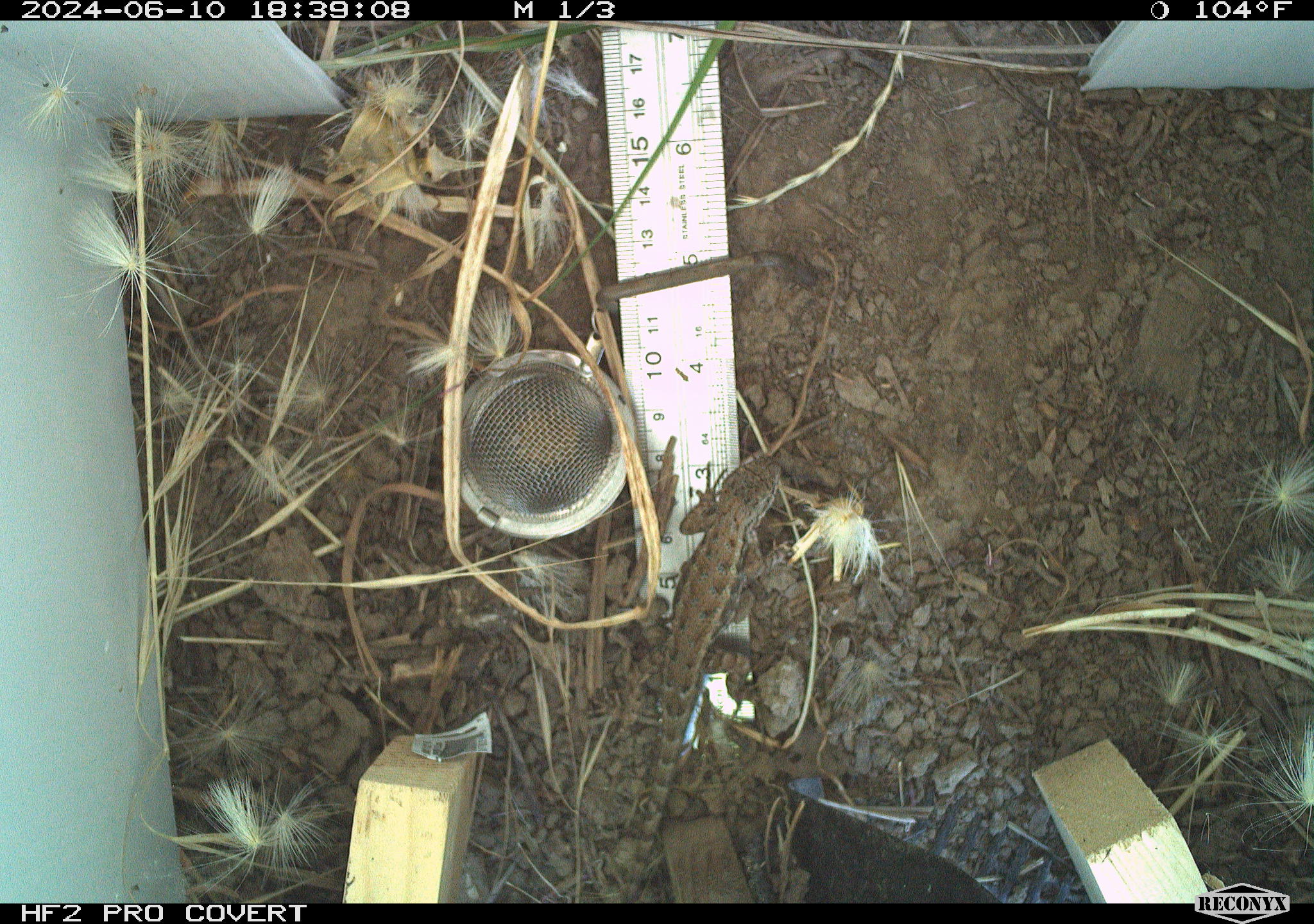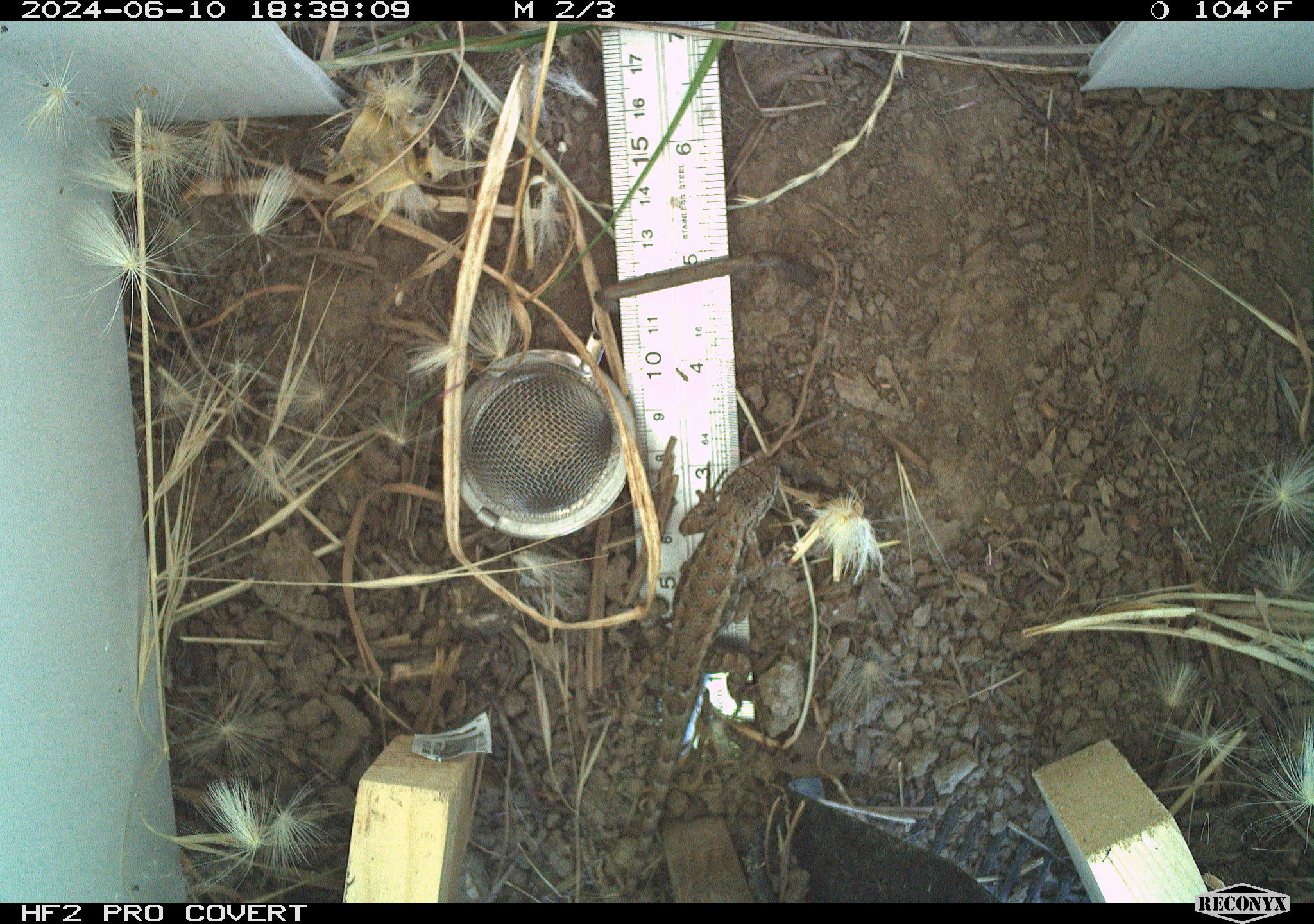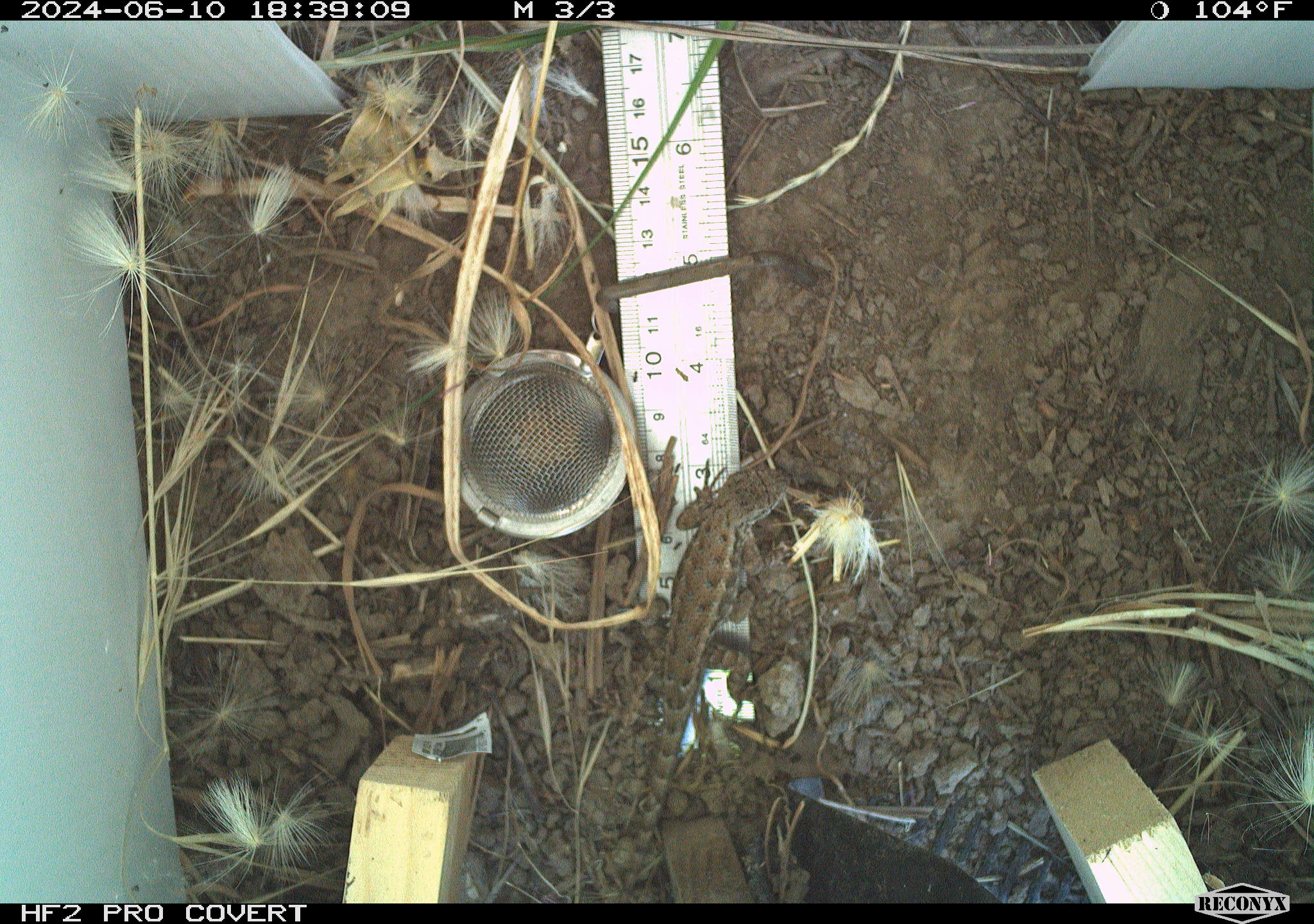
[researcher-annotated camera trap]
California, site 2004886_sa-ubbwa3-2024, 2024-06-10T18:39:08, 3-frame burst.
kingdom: Animalia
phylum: Chordata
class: Reptilia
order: Squamata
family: Phrynosomatidae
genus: Sceloporus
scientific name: Sceloporus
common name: spiny lizards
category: sceloporus species